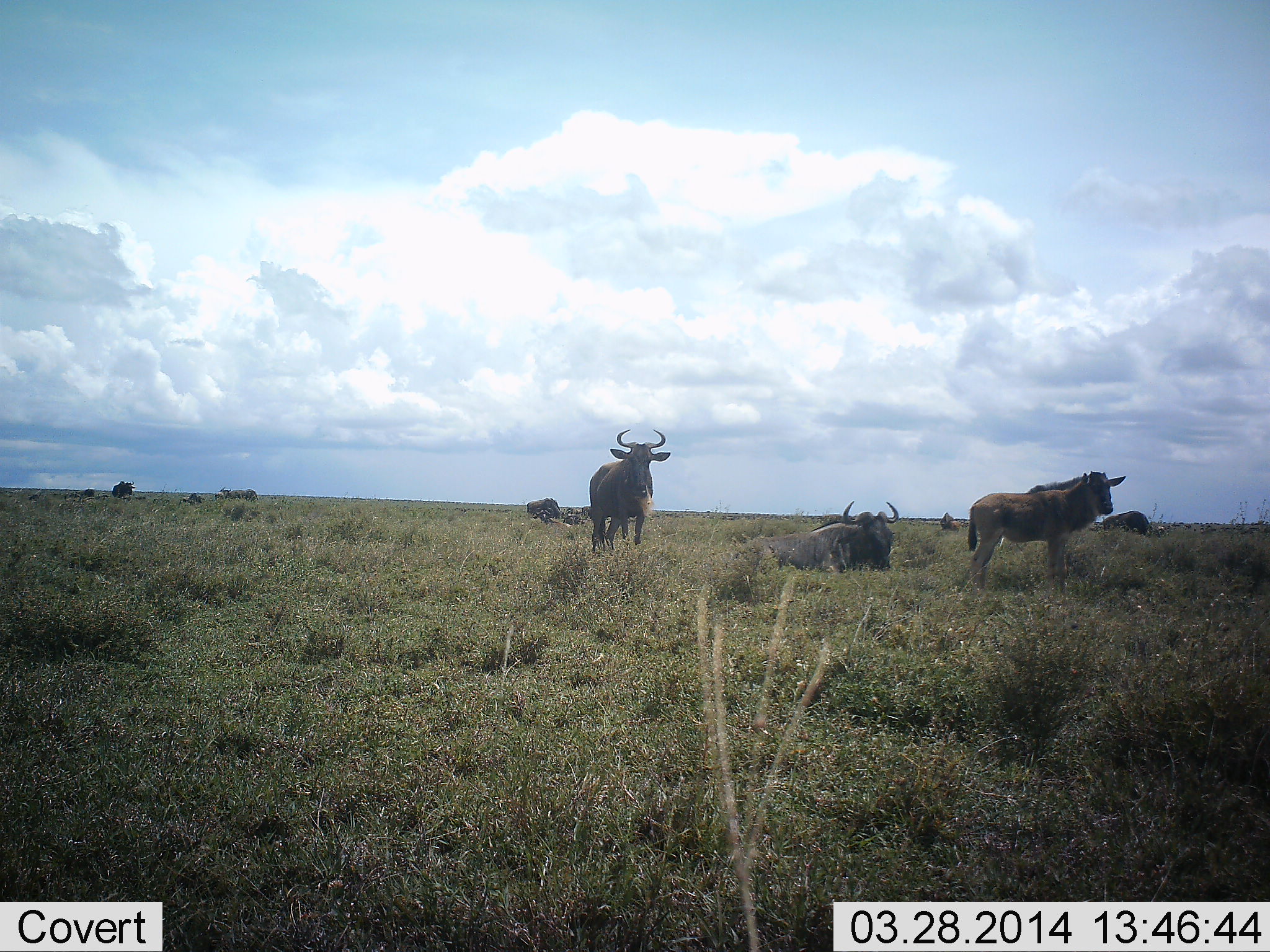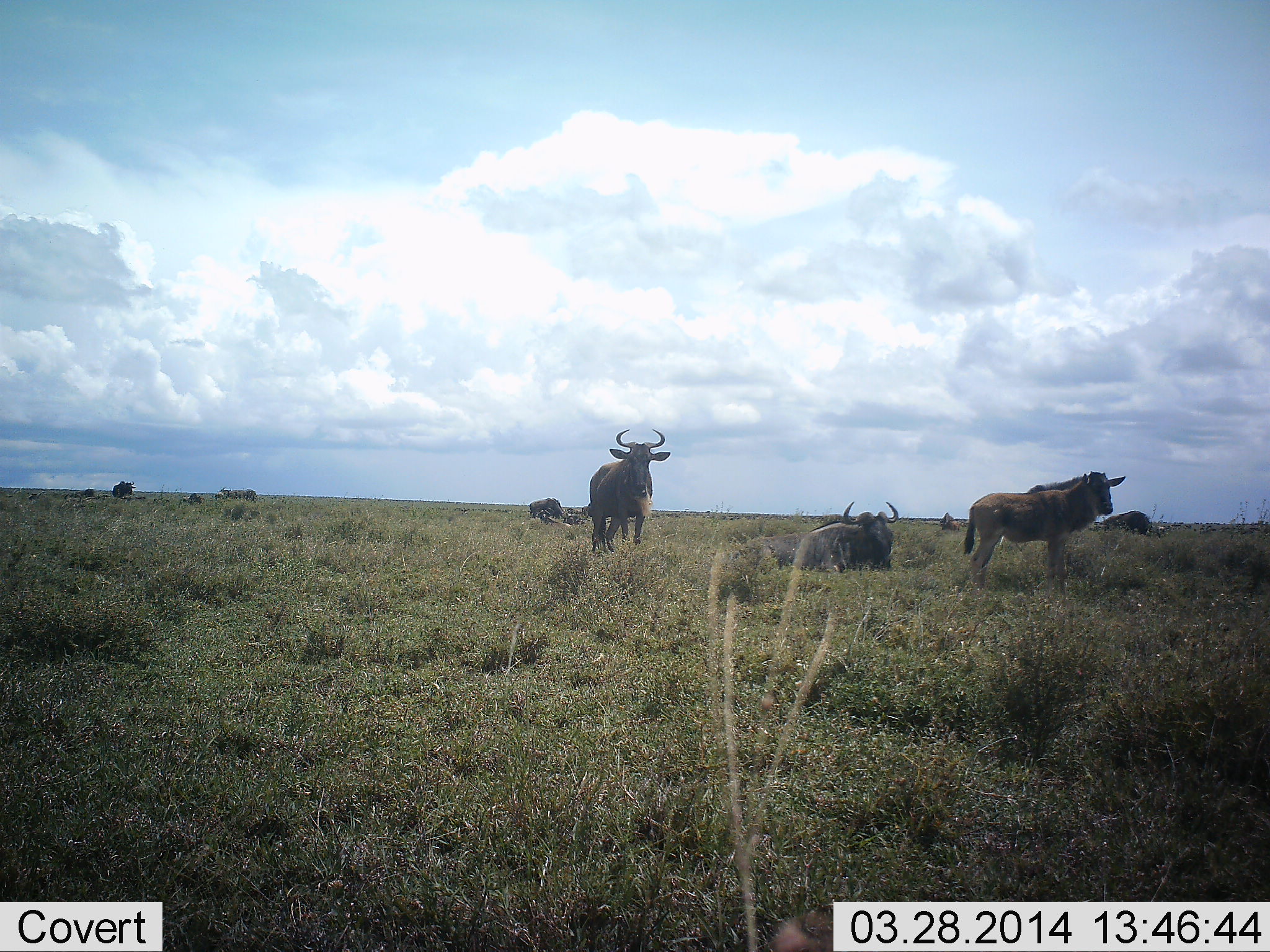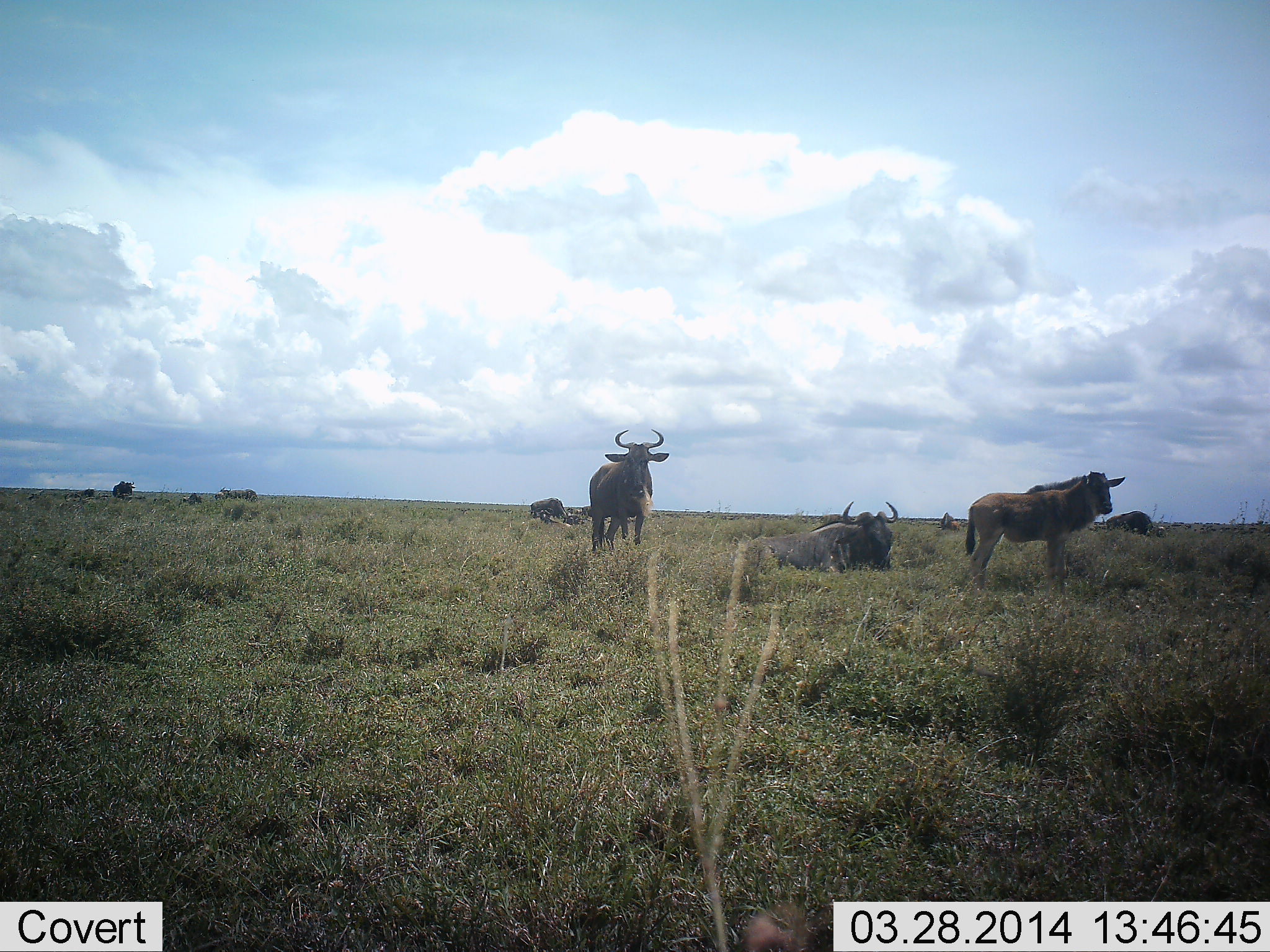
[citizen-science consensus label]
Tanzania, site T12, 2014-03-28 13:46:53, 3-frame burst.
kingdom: Animalia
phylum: Chordata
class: Mammalia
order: Artiodactyla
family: Bovidae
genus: Connochaetes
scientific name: Connochaetes taurinus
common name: blue wildebeest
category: wildebeest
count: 7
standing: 76%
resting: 86%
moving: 24%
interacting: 7%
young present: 24%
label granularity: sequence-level